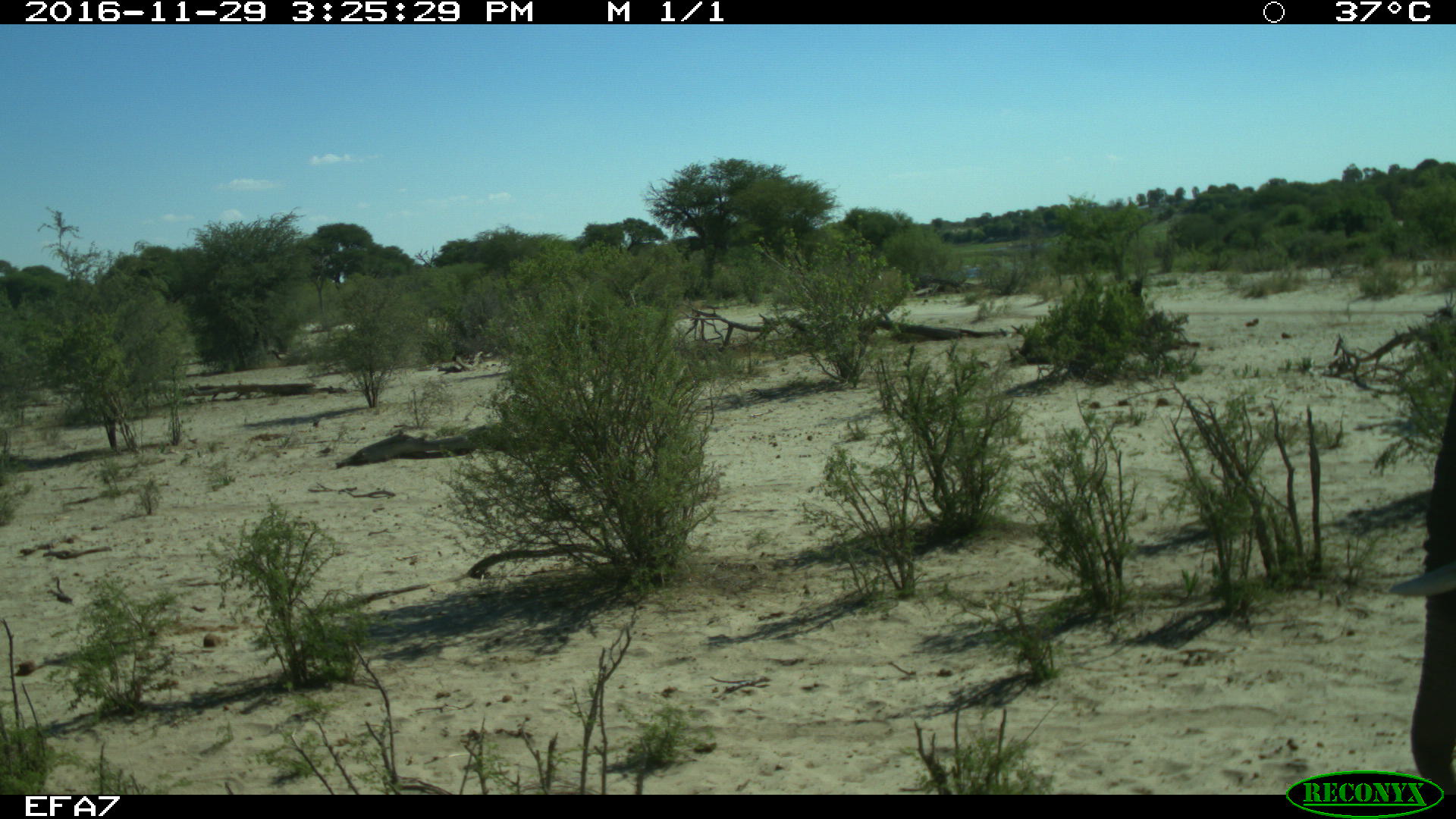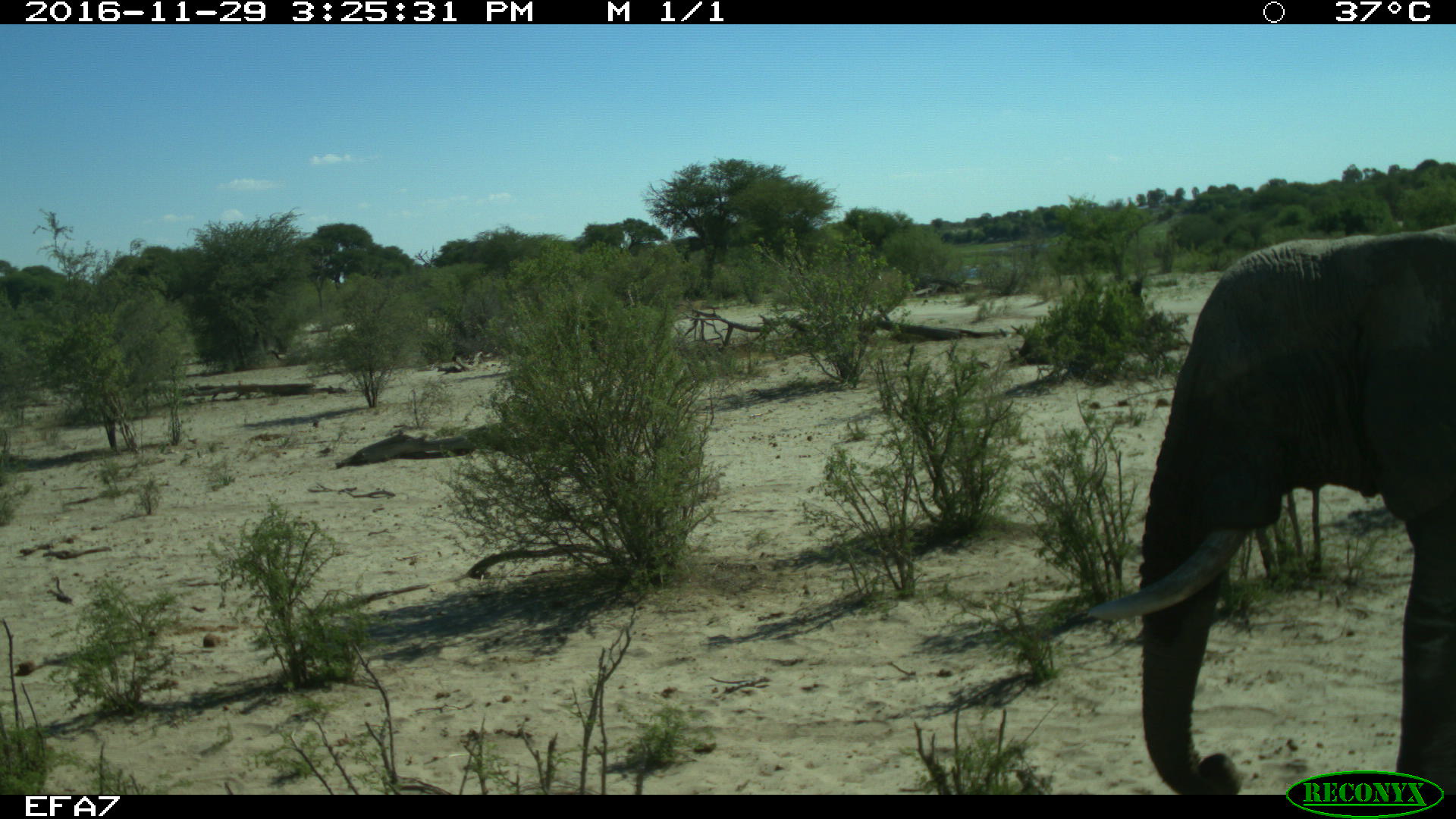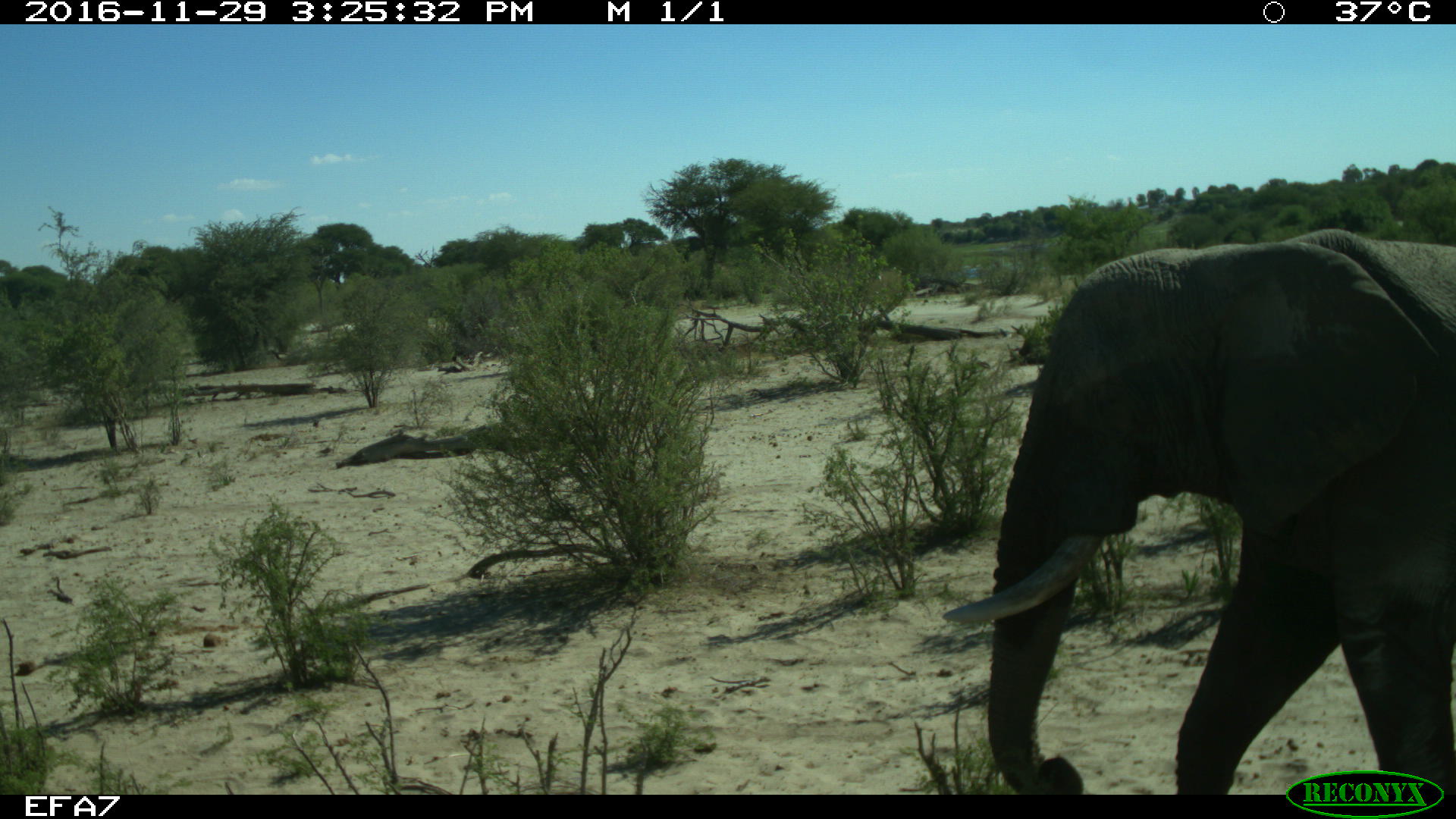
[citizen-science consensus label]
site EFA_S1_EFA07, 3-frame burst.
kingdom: Animalia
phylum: Chordata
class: Mammalia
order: Proboscidea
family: Elephantidae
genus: Loxodonta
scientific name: Loxodonta africana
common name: african bush elephant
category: elephant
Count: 1.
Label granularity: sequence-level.